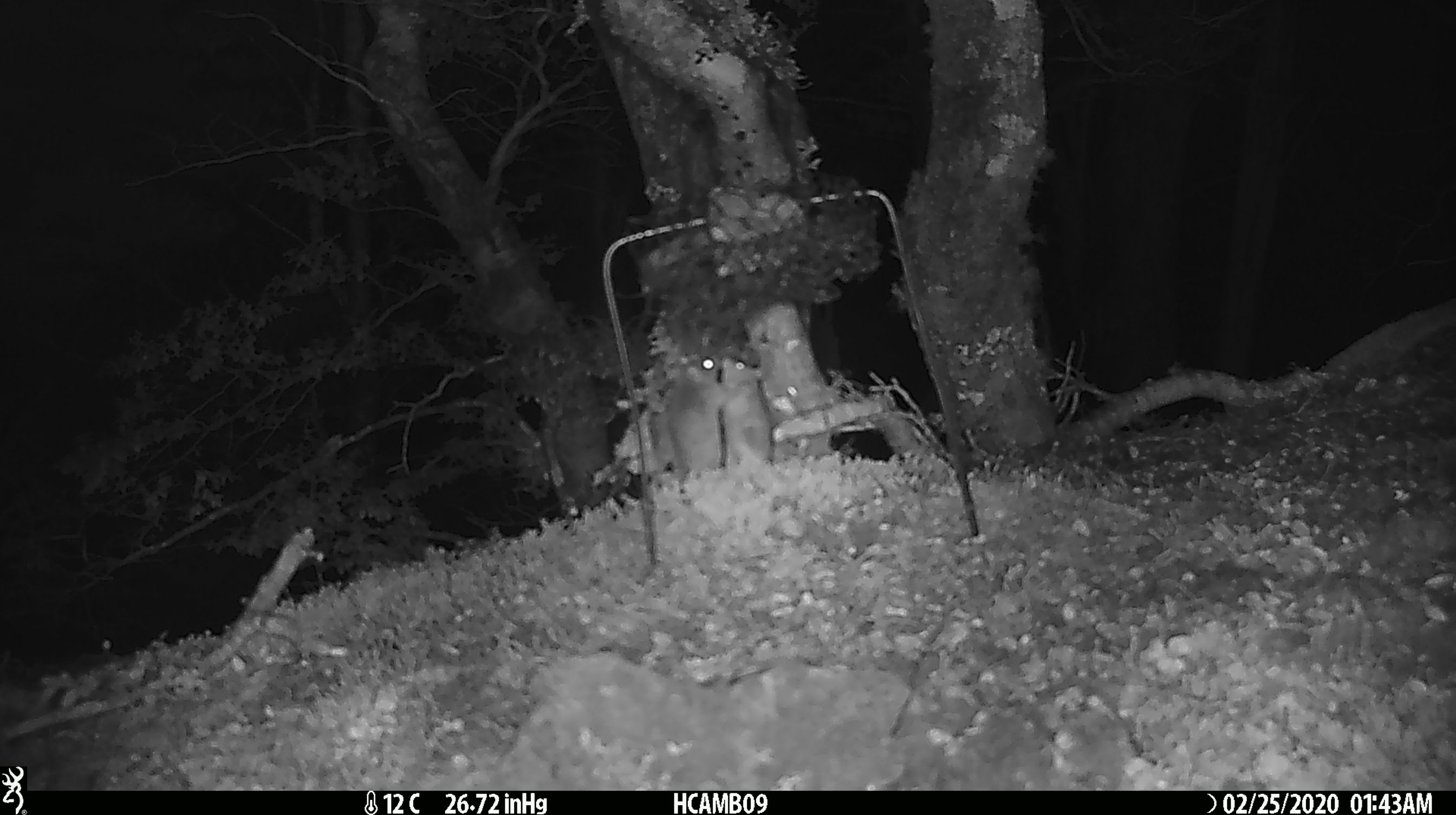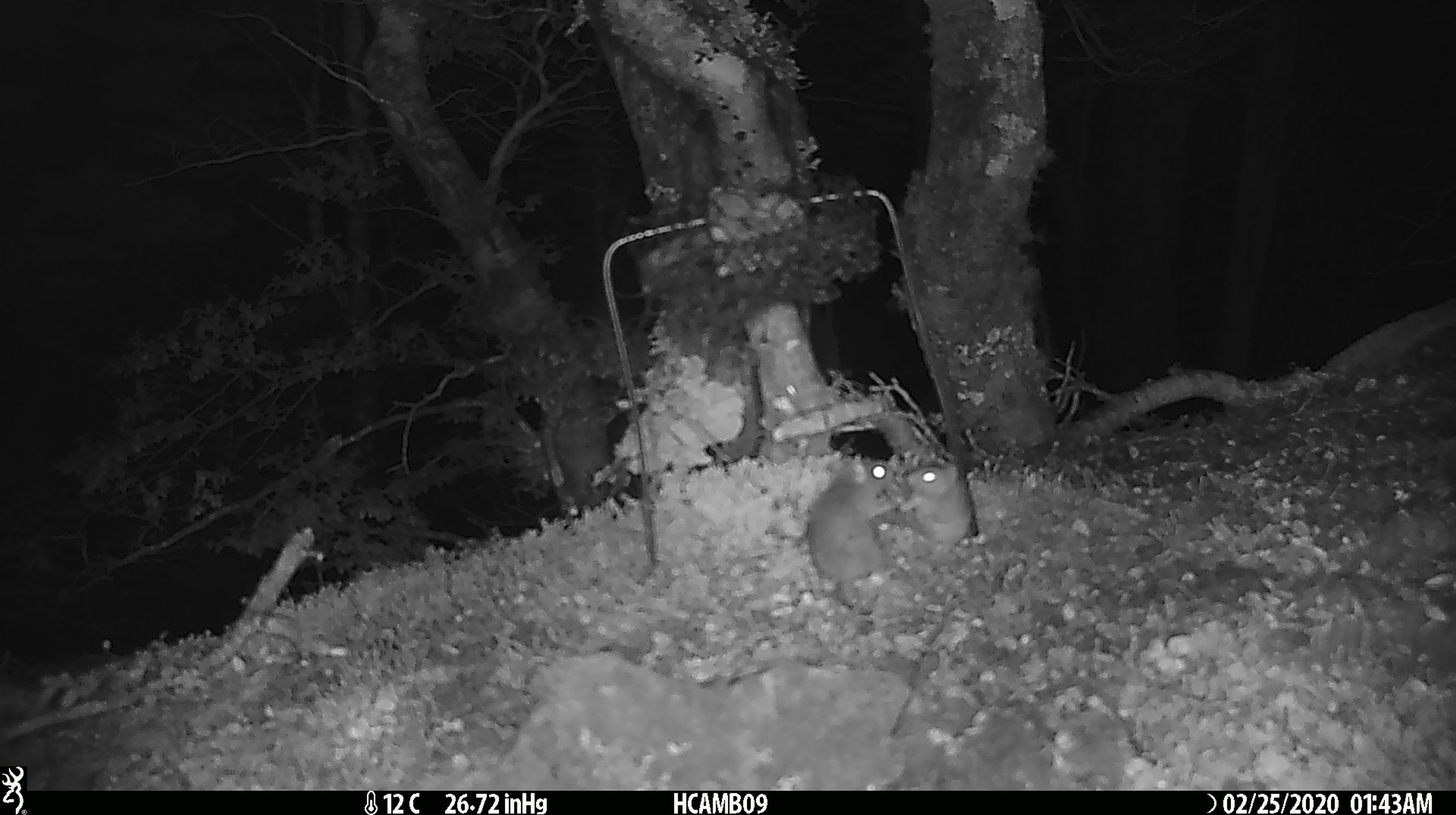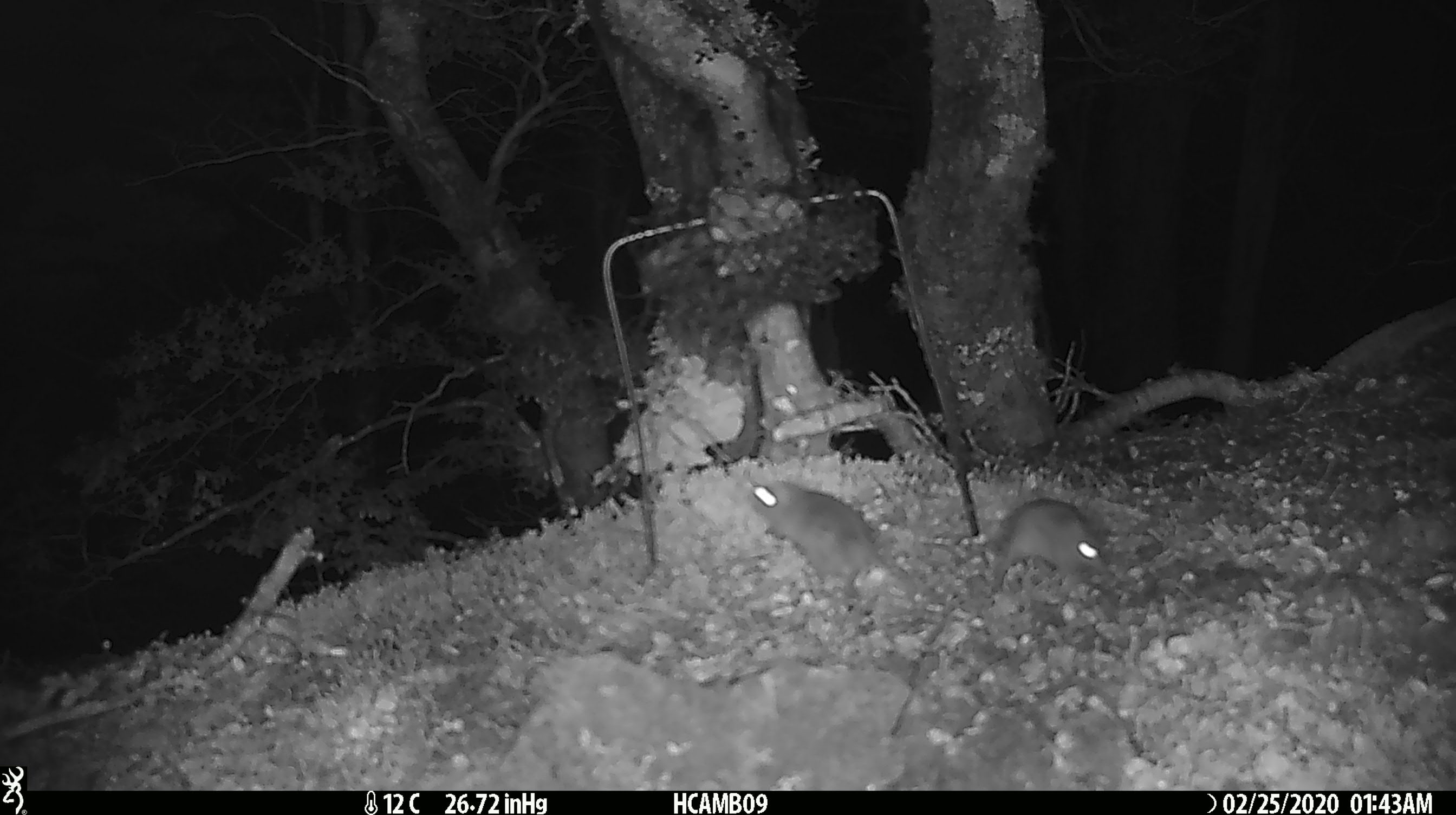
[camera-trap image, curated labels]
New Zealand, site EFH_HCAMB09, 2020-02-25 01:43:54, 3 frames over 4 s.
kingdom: Animalia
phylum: Chordata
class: Mammalia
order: Rodentia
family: Muridae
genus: Mus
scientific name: Mus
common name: mouse